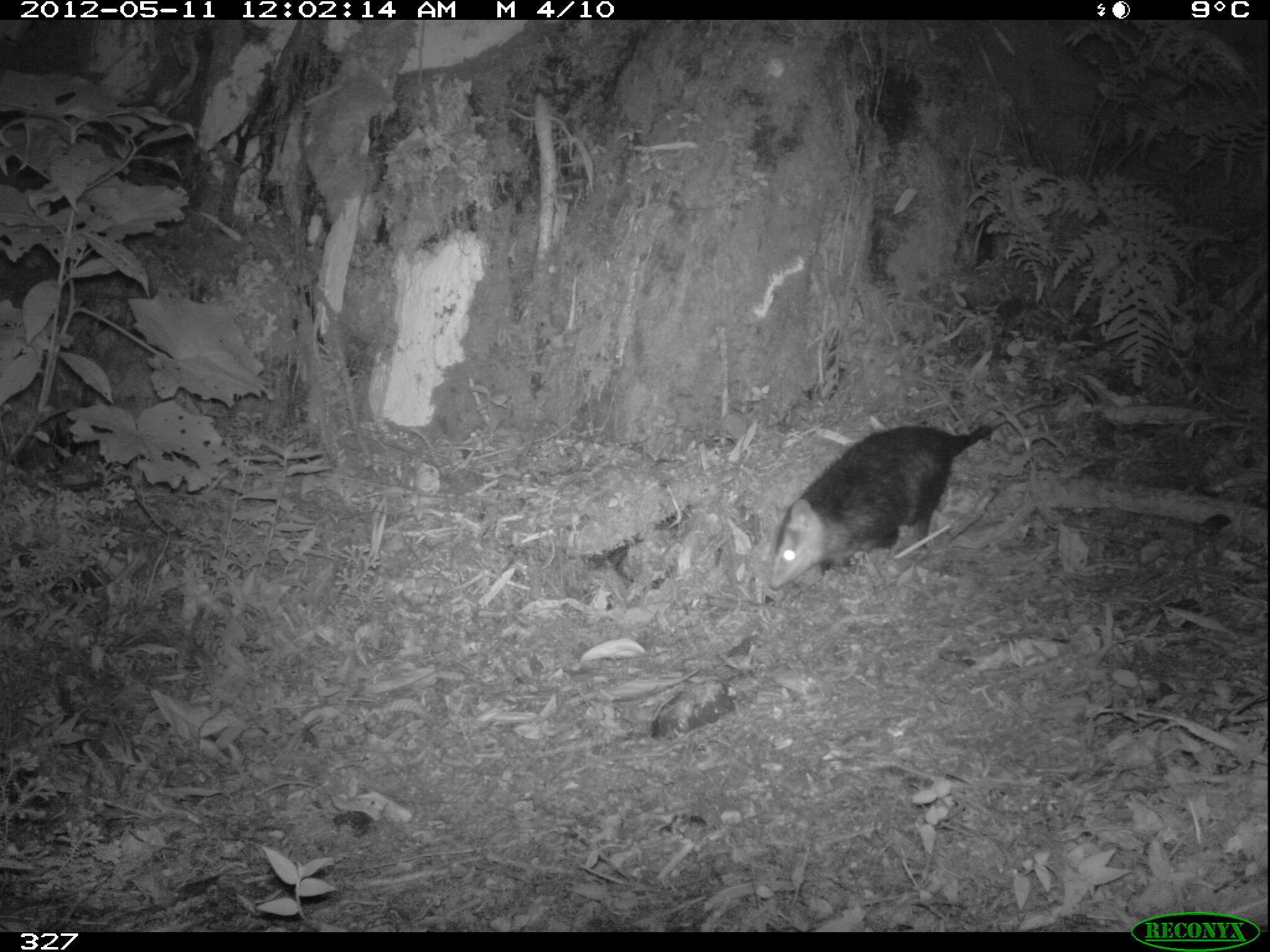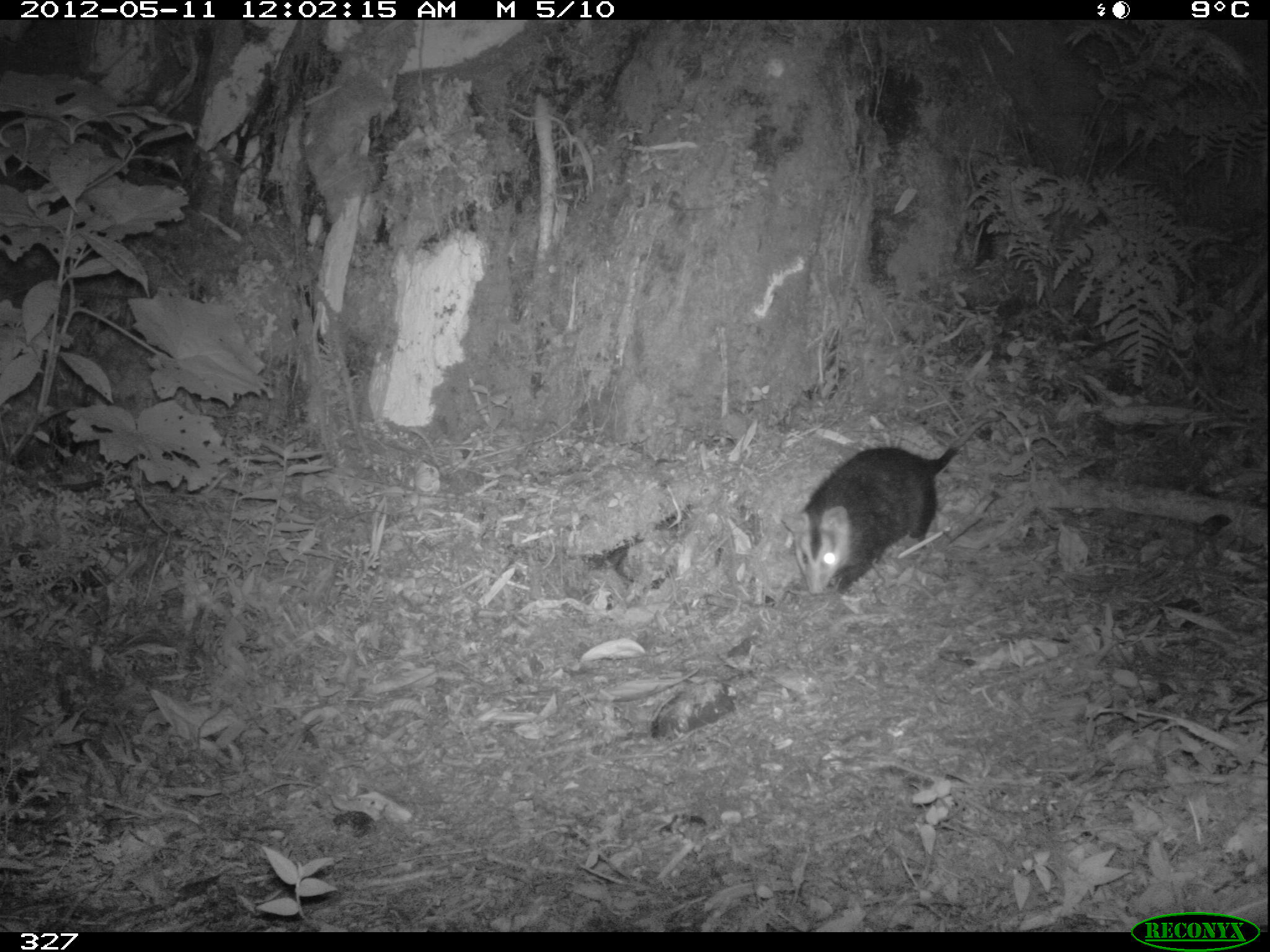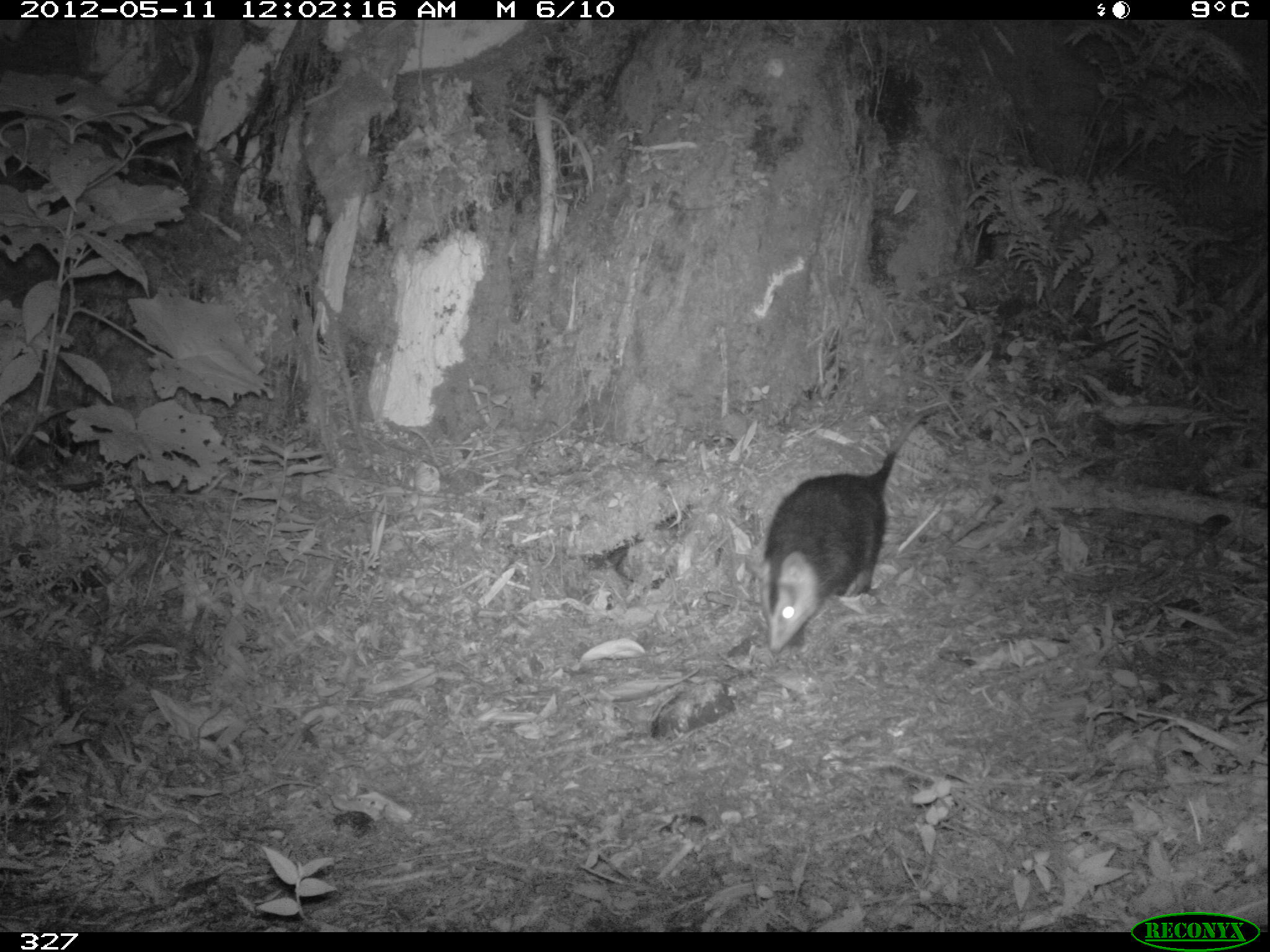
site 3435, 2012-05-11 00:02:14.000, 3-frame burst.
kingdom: Animalia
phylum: Chordata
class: Mammalia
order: Didelphimorphia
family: Didelphidae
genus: Didelphis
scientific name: Didelphis pernigra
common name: andean white-eared opossum